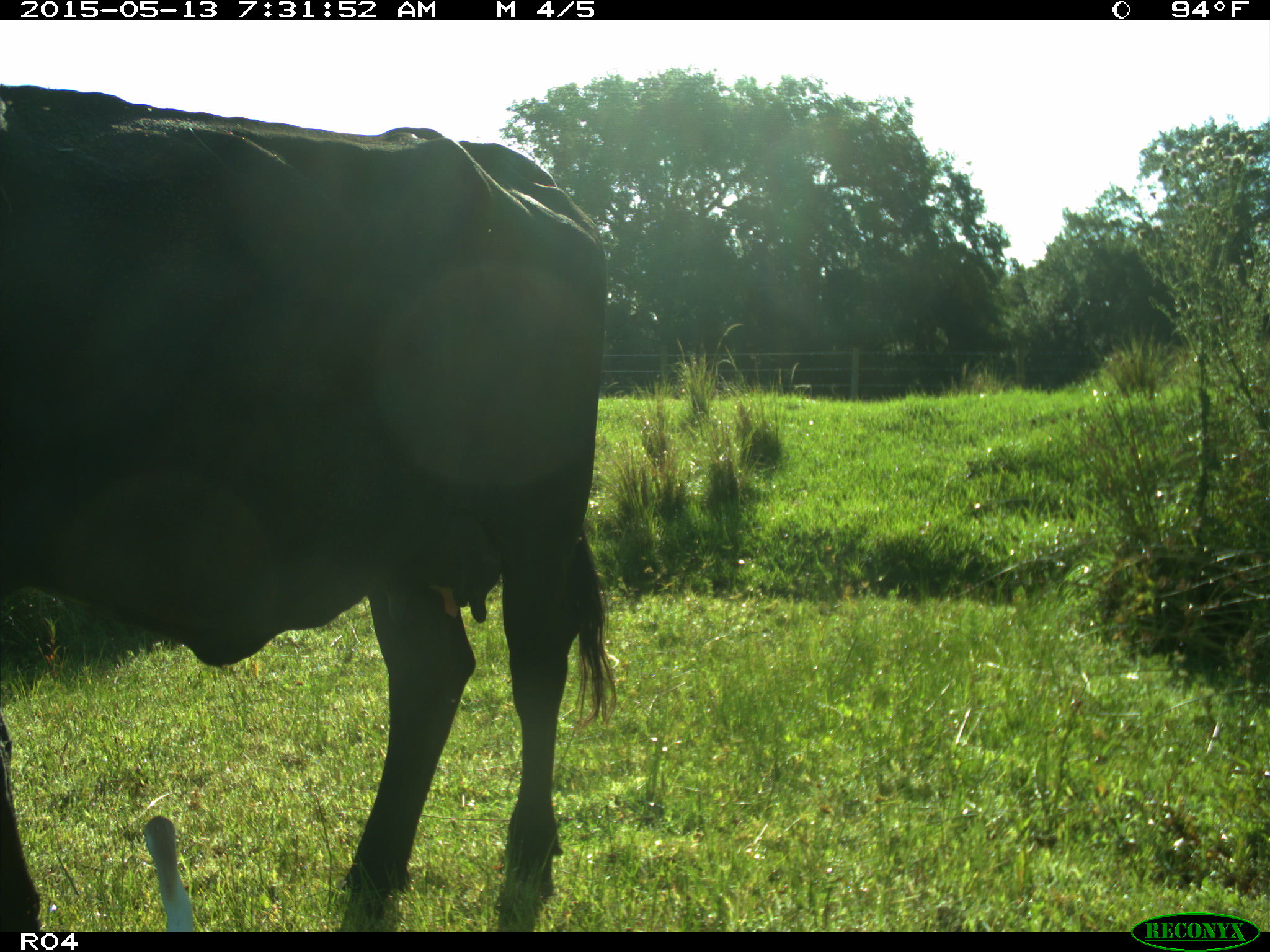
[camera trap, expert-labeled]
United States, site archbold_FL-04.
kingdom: Animalia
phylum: Chordata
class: Mammalia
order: Artiodactyla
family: Bovidae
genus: Bos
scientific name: Bos taurus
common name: domestic cow